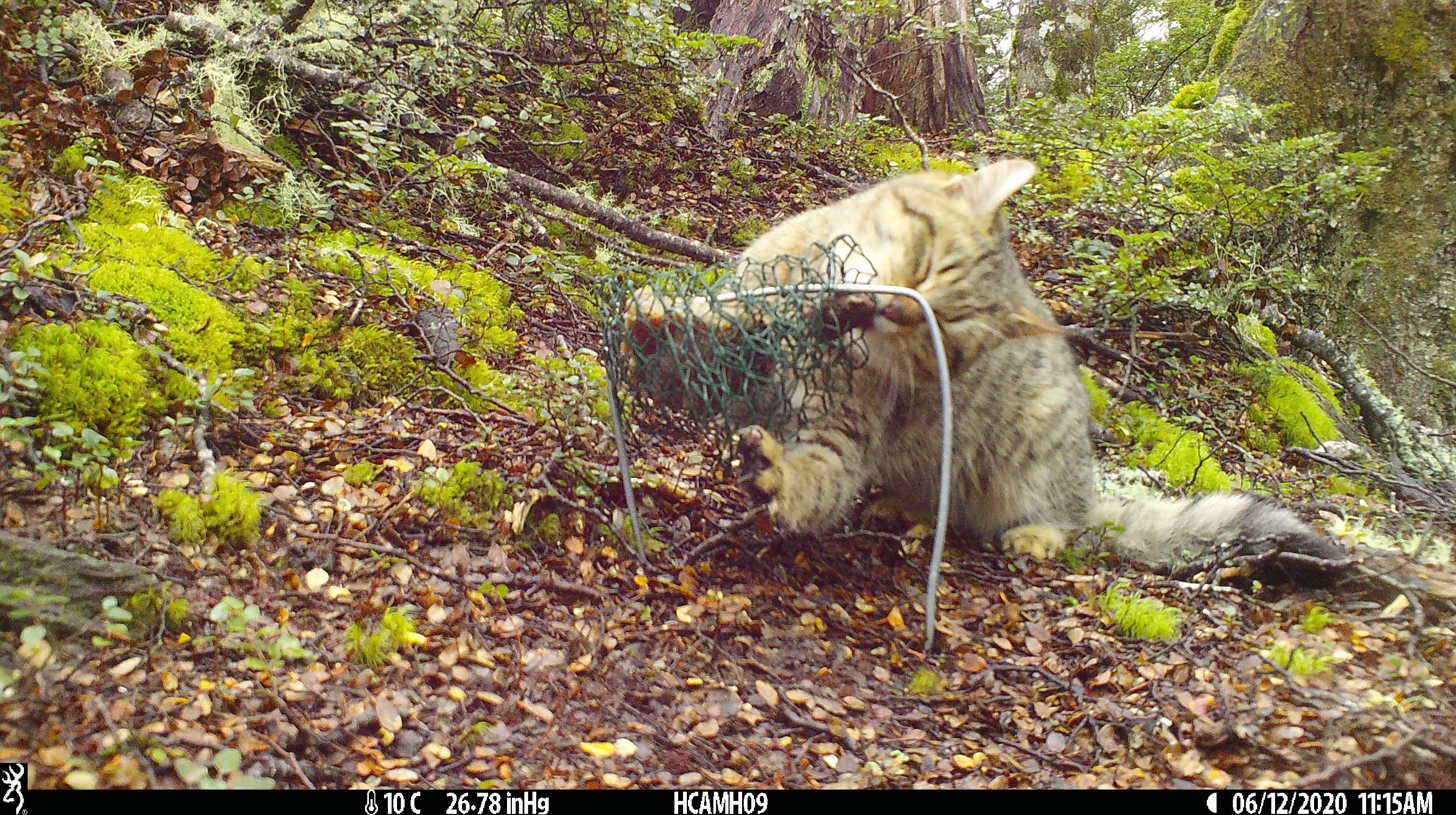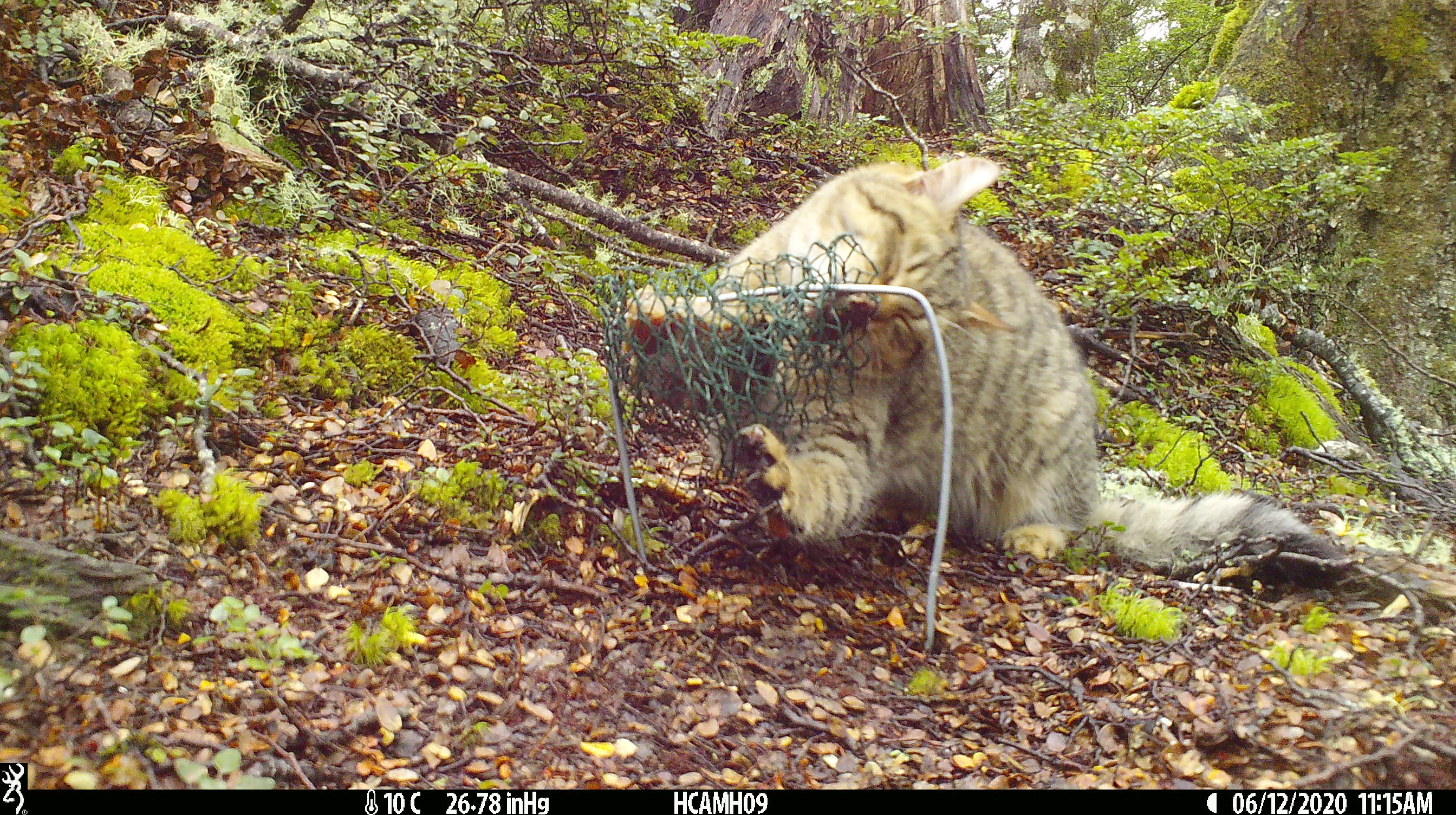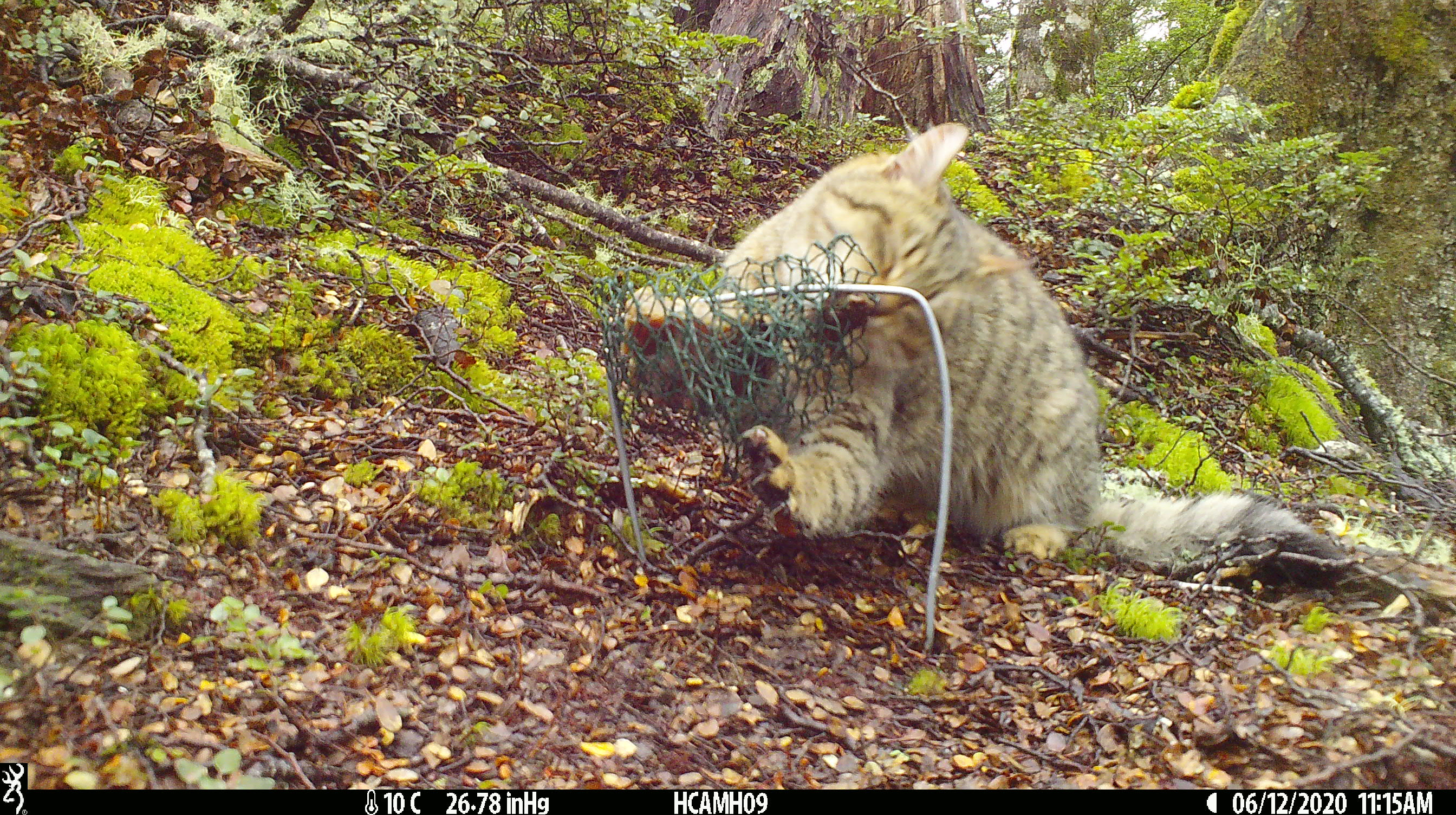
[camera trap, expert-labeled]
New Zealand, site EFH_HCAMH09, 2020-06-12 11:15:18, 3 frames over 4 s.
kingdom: Animalia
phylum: Chordata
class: Mammalia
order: Carnivora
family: Felidae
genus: Felis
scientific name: Felis catus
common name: domestic cat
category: cat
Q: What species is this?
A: Cat (domestic cat) (Felis catus).